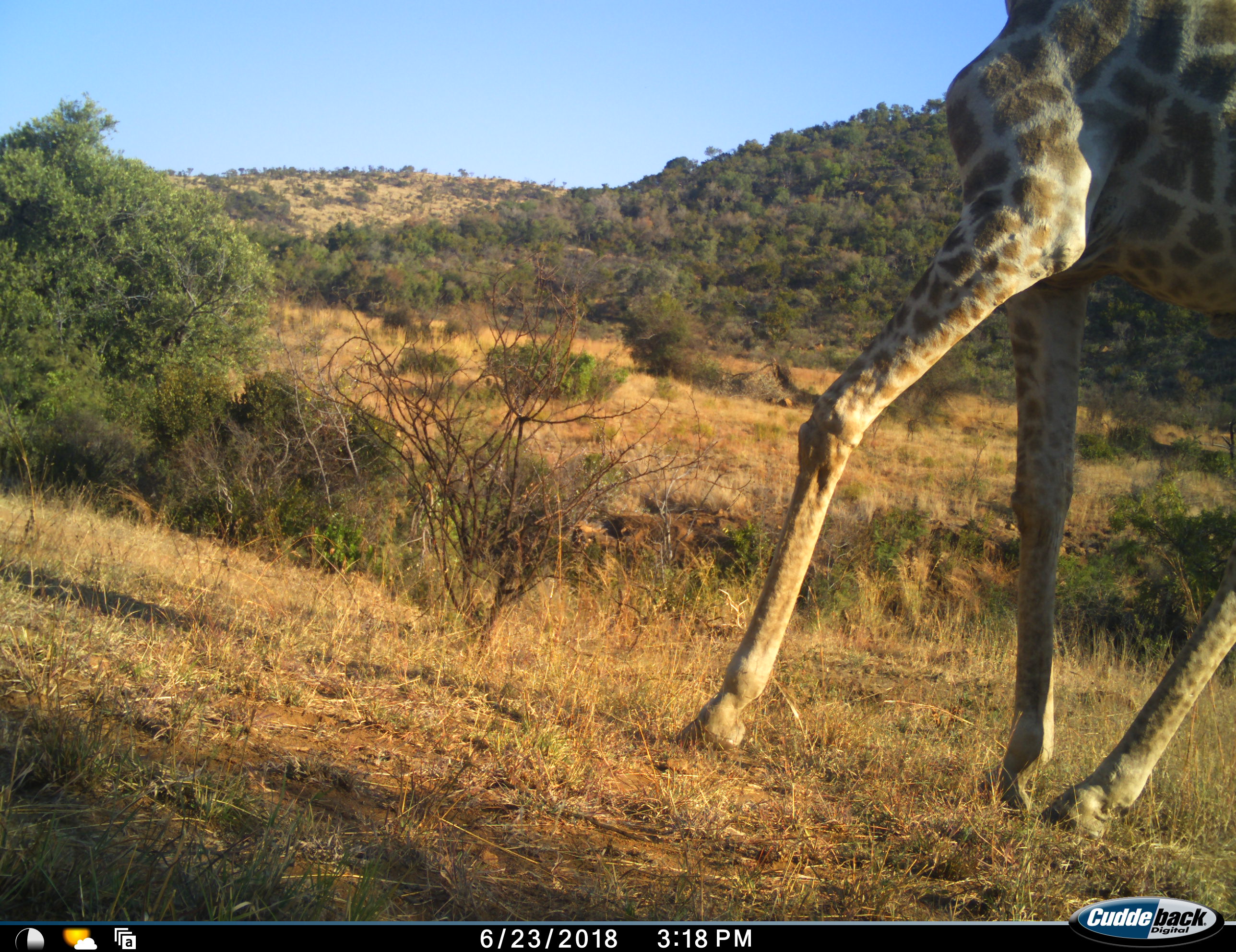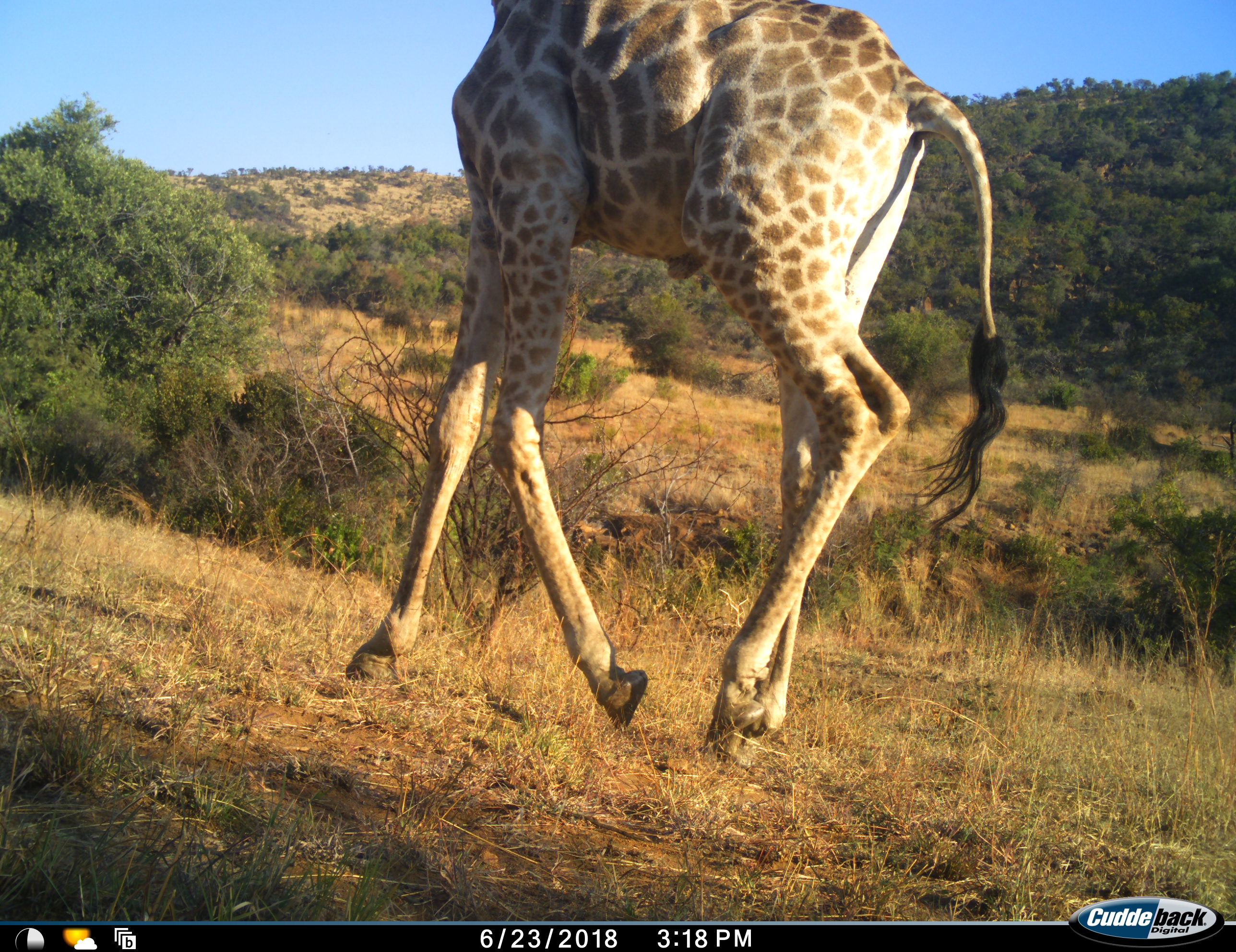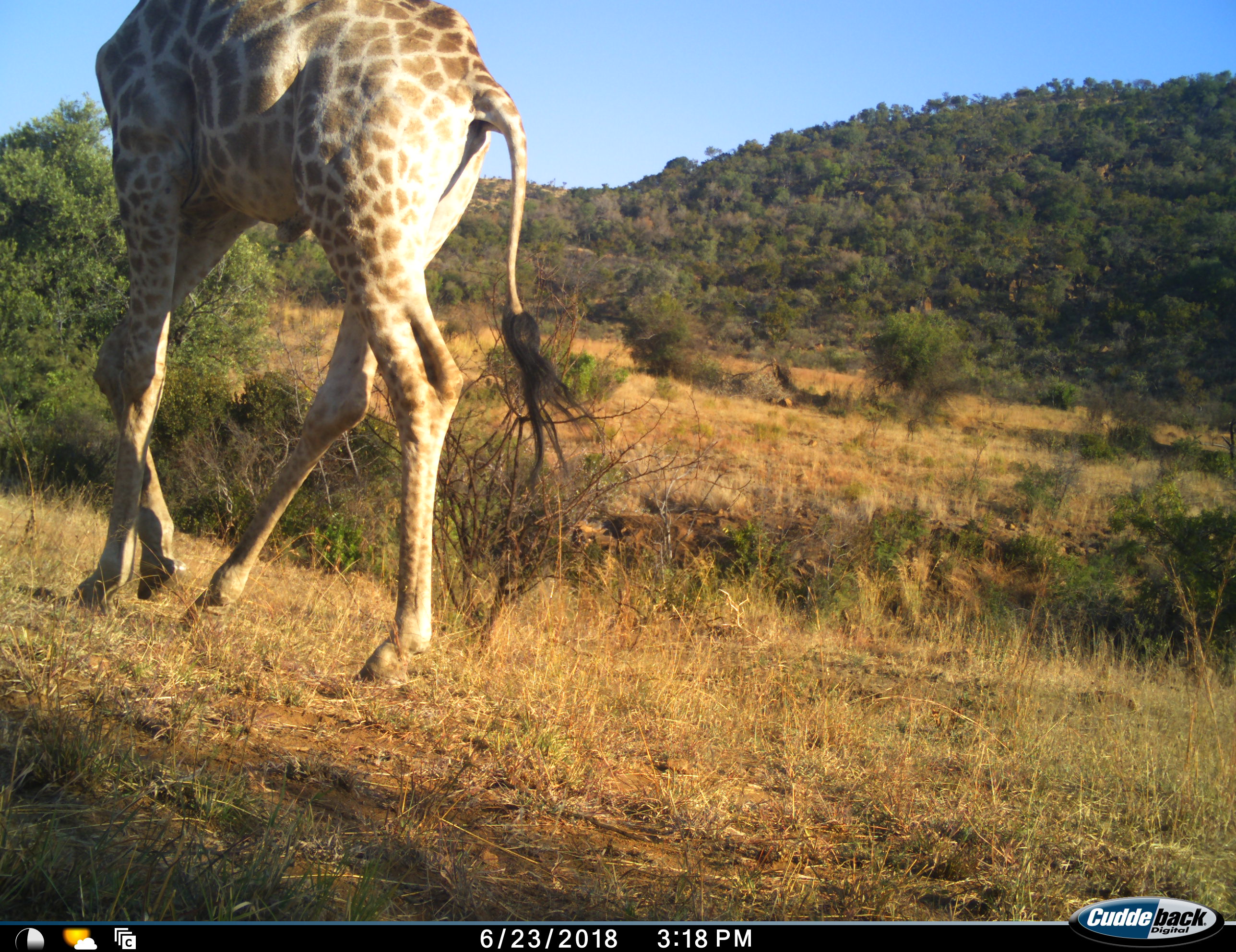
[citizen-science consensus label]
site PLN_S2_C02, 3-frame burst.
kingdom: Animalia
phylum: Chordata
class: Mammalia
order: Artiodactyla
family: Giraffidae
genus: Giraffa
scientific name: Giraffa camelopardalis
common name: giraffe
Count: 1.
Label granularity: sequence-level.